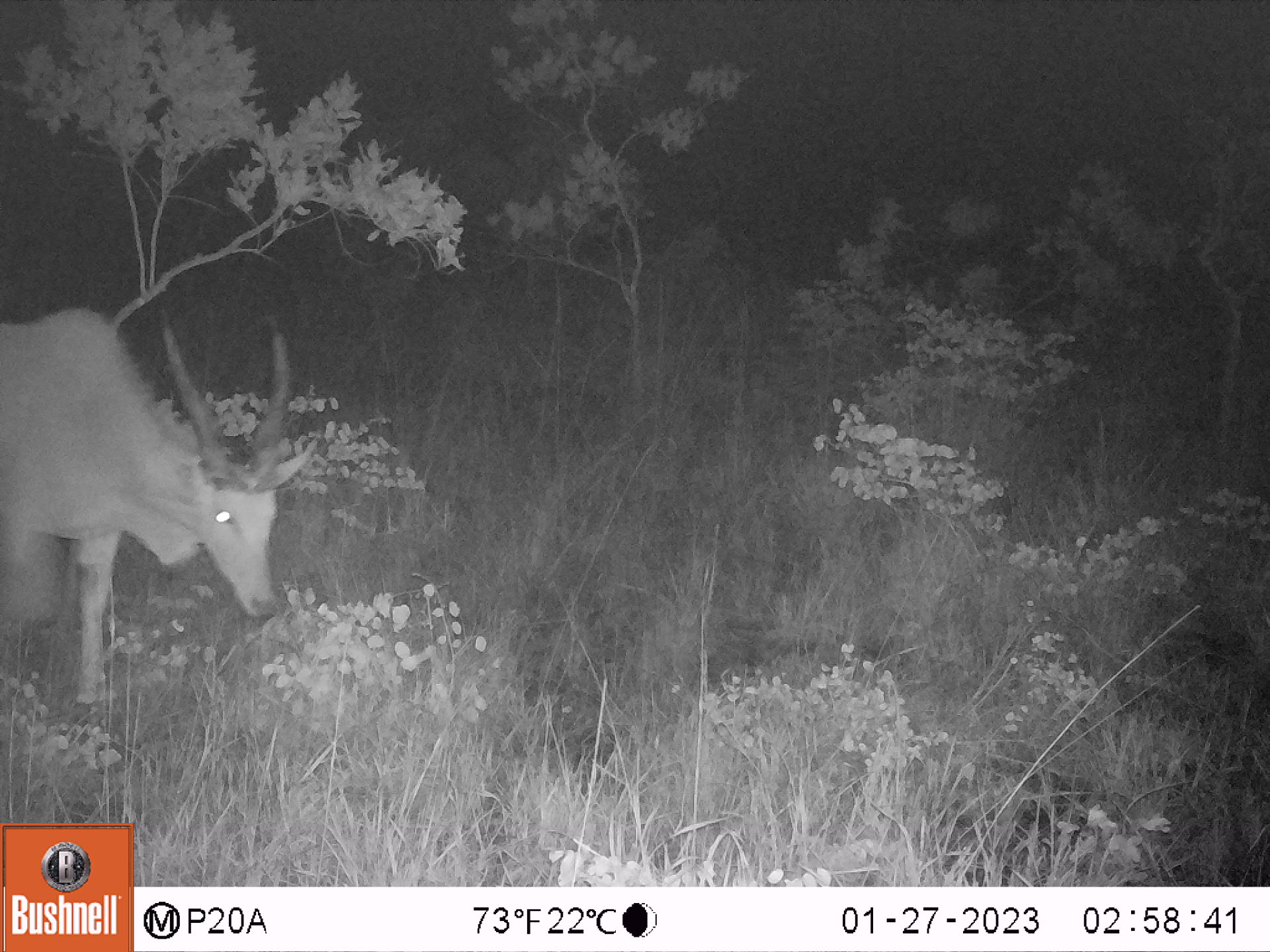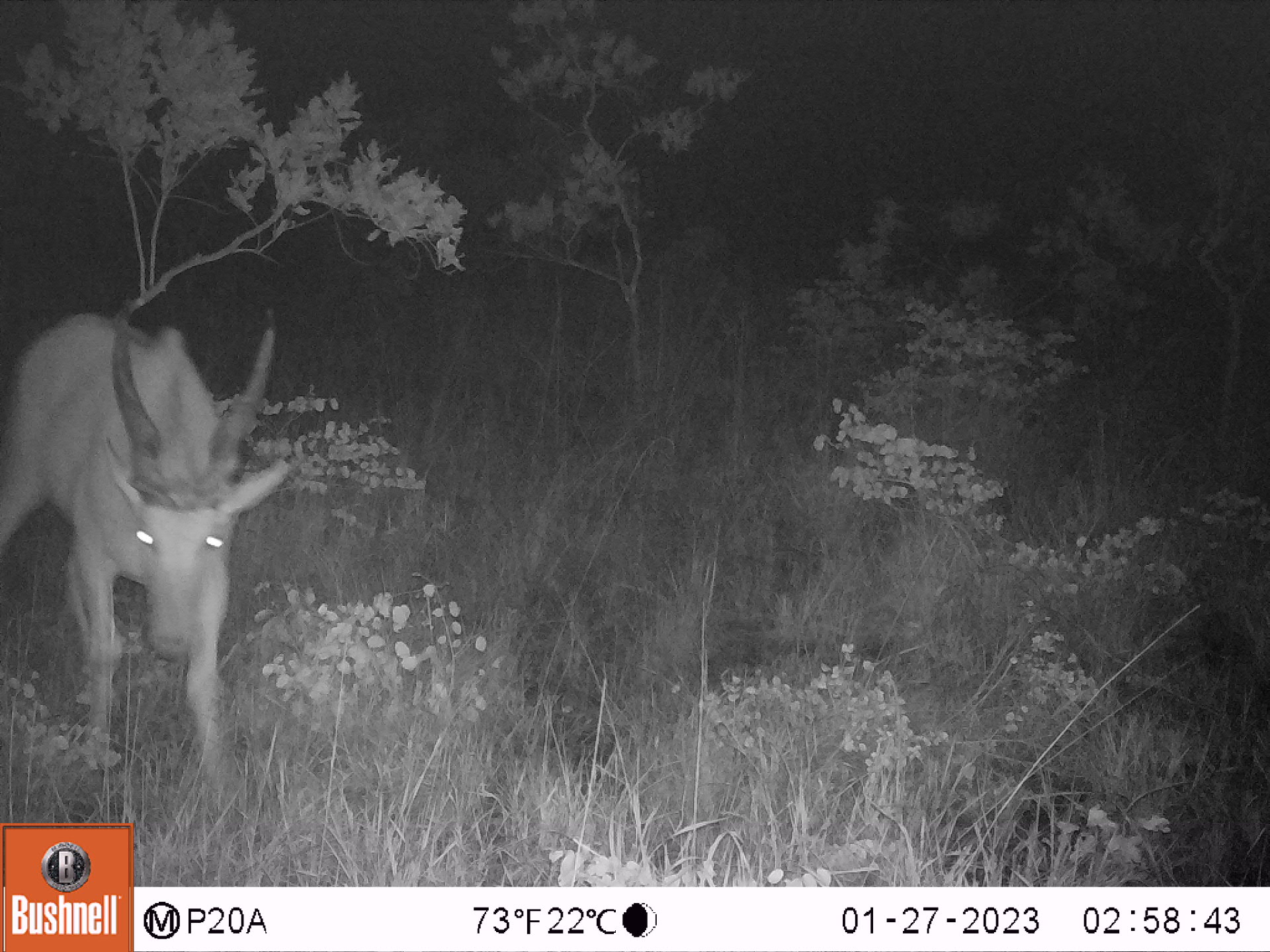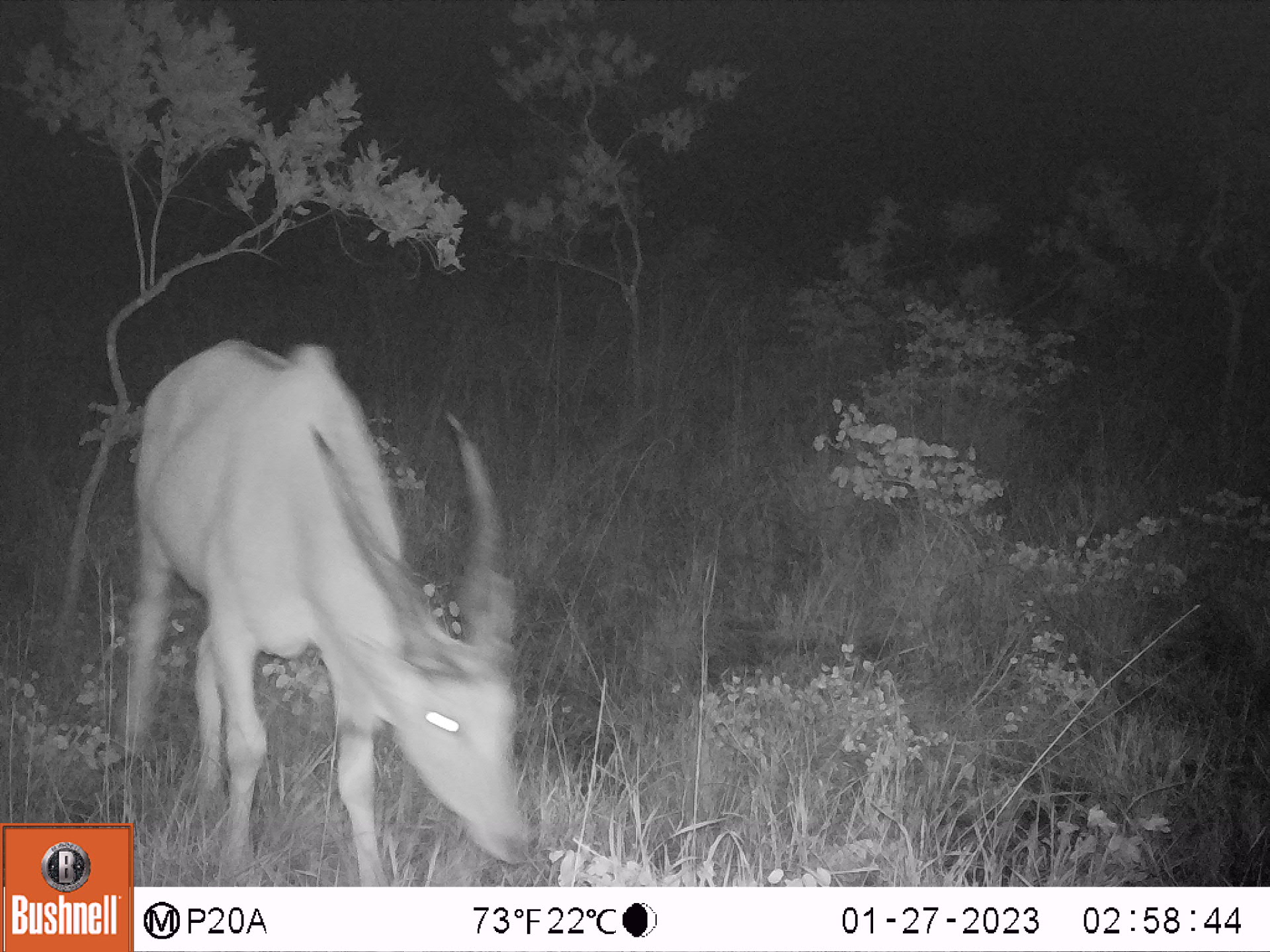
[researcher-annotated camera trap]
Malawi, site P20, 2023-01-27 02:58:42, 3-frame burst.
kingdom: Animalia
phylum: Chordata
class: Mammalia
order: Artiodactyla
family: Bovidae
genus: Tragelaphus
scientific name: Tragelaphus oryx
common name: common eland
Common eland (Tragelaphus oryx), count 1.